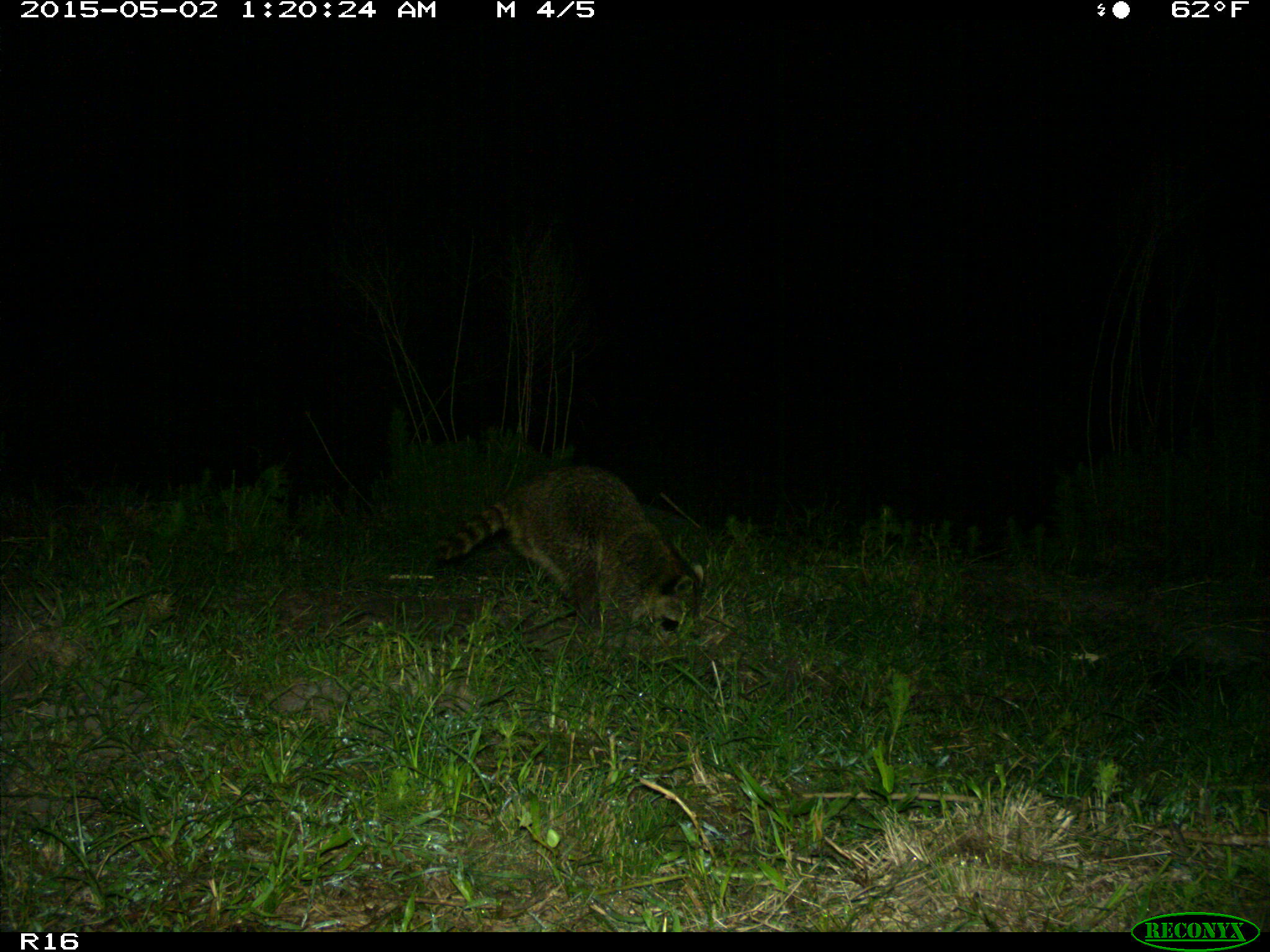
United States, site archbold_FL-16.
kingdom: Animalia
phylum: Chordata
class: Mammalia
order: Carnivora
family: Procyonidae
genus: Procyon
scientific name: Procyon lotor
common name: common raccoon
Procyon lotor (common raccoon).